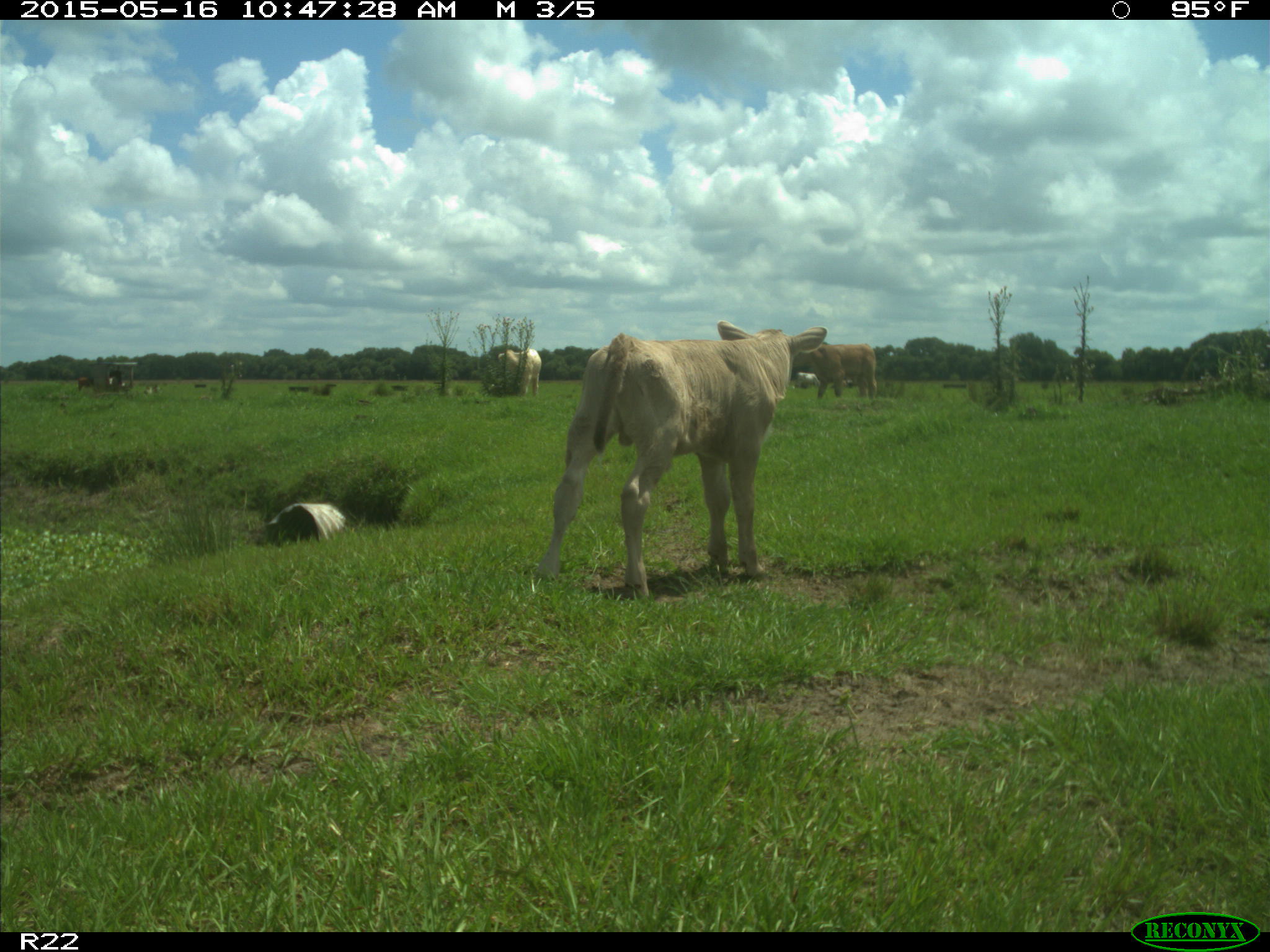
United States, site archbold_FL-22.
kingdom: Animalia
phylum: Chordata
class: Mammalia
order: Artiodactyla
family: Bovidae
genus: Bos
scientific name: Bos taurus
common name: domestic cow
Bos taurus (domestic cow).